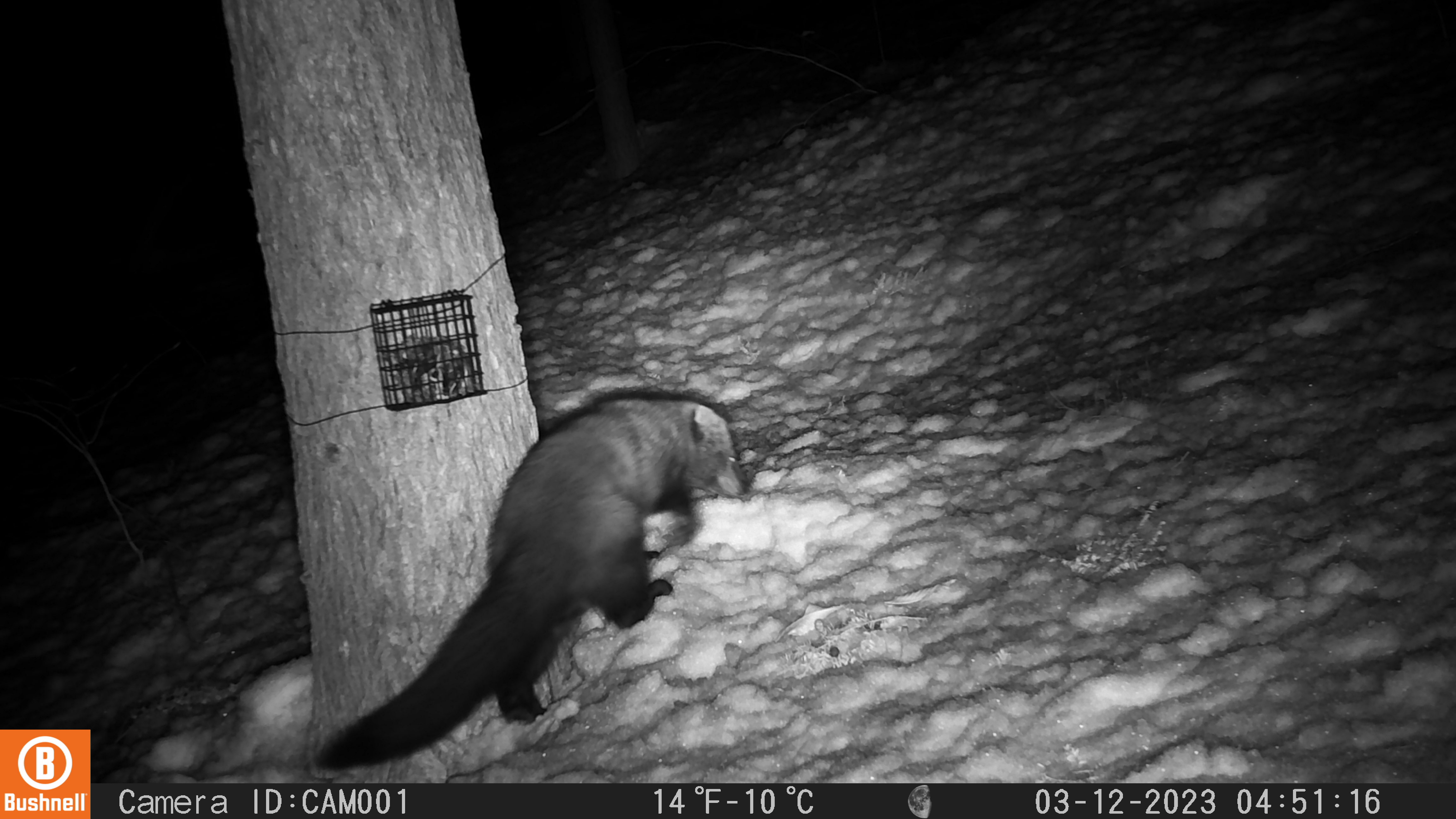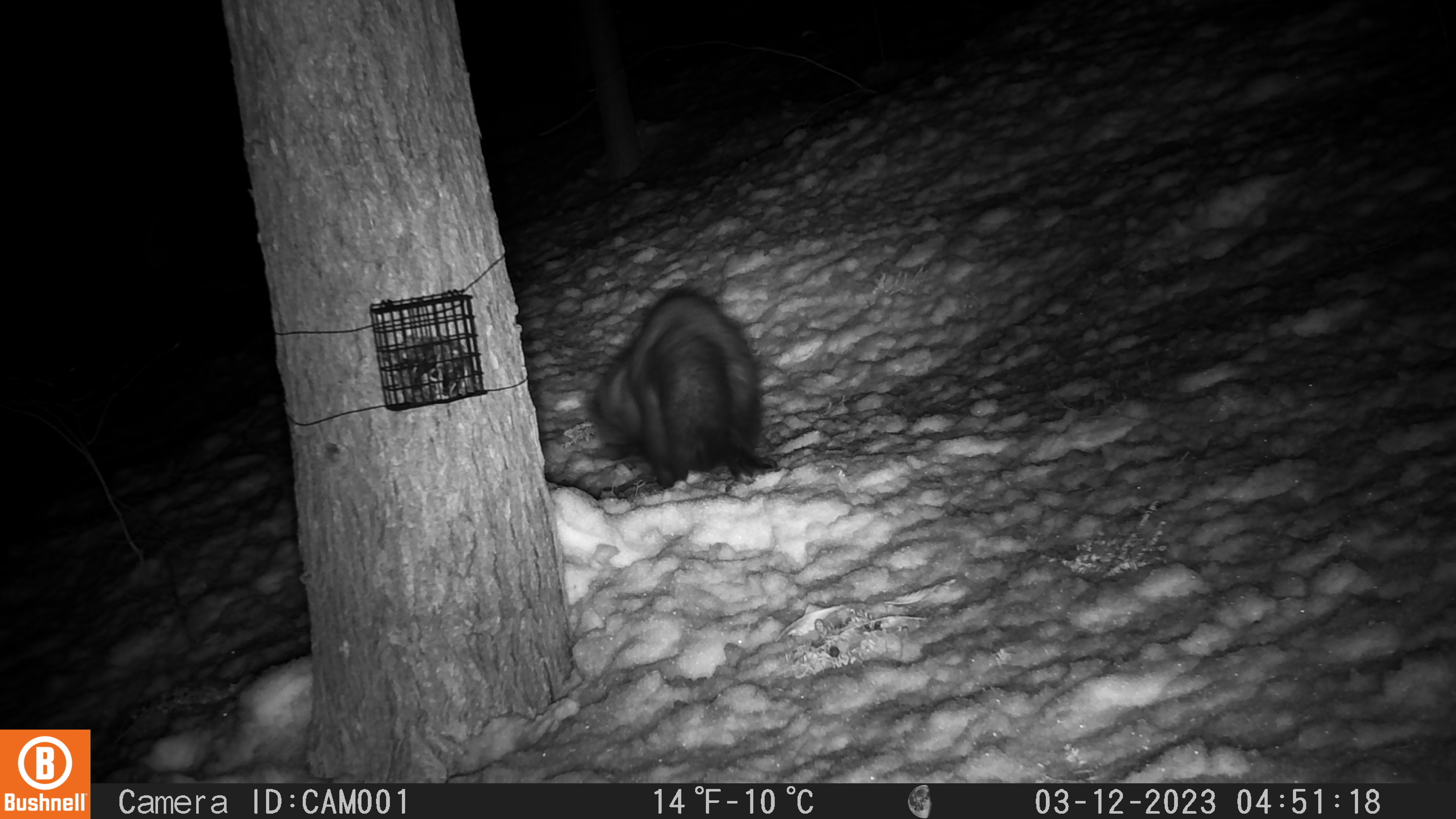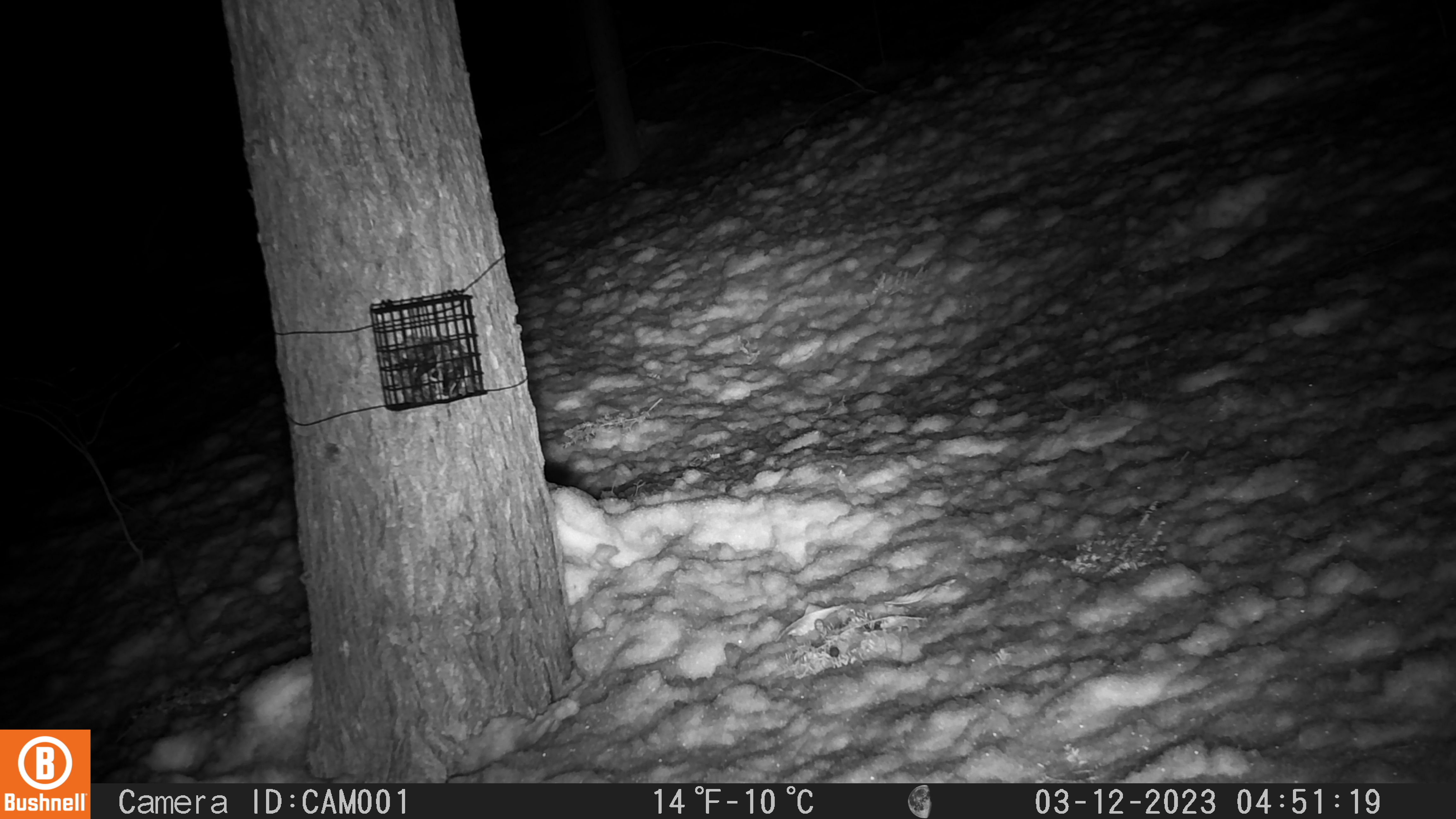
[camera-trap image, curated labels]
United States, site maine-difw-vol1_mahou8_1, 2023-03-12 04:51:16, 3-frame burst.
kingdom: Animalia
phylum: Chordata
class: Mammalia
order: Carnivora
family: Mustelidae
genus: Pekania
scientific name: Pekania pennanti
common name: fisher